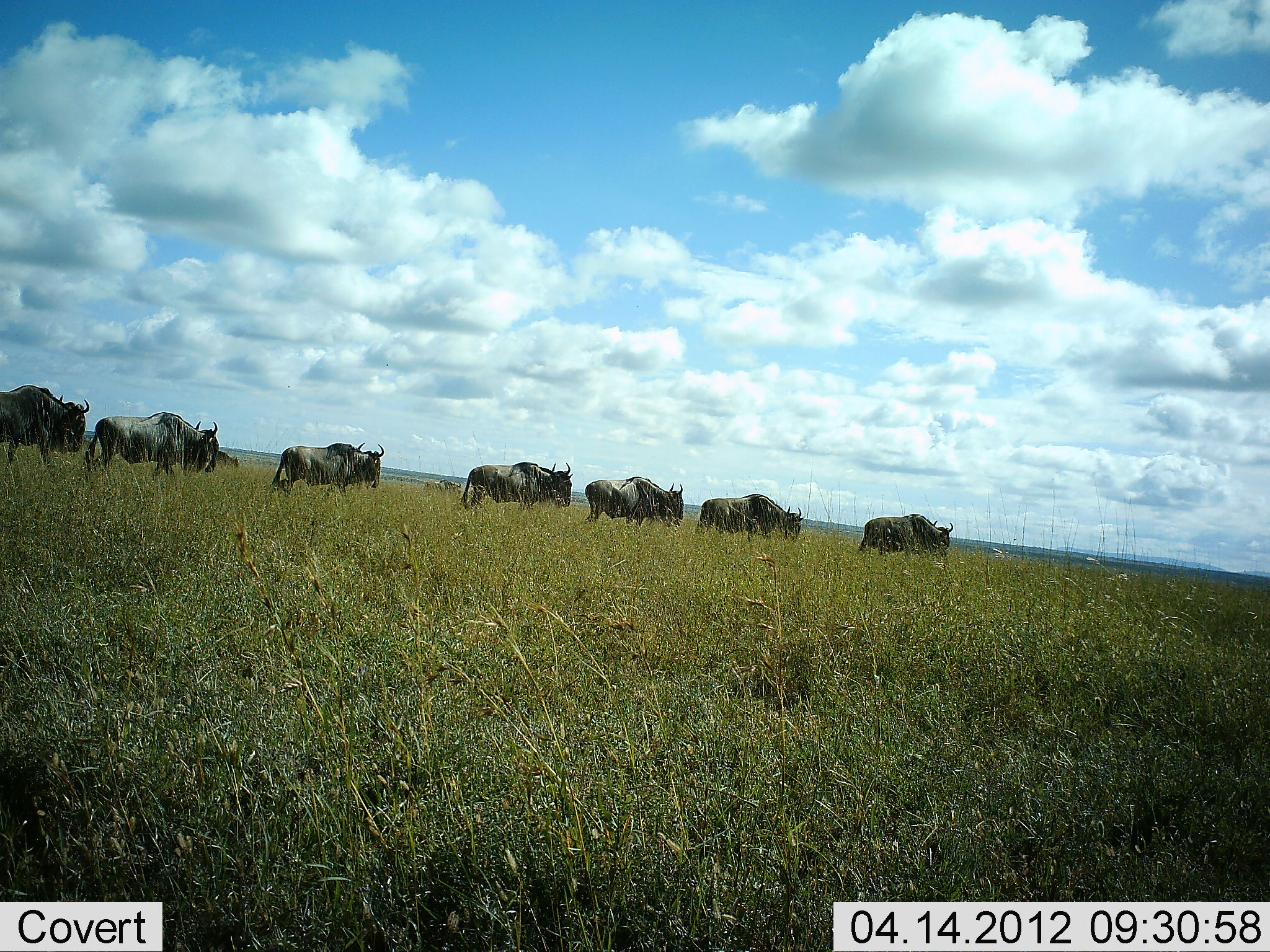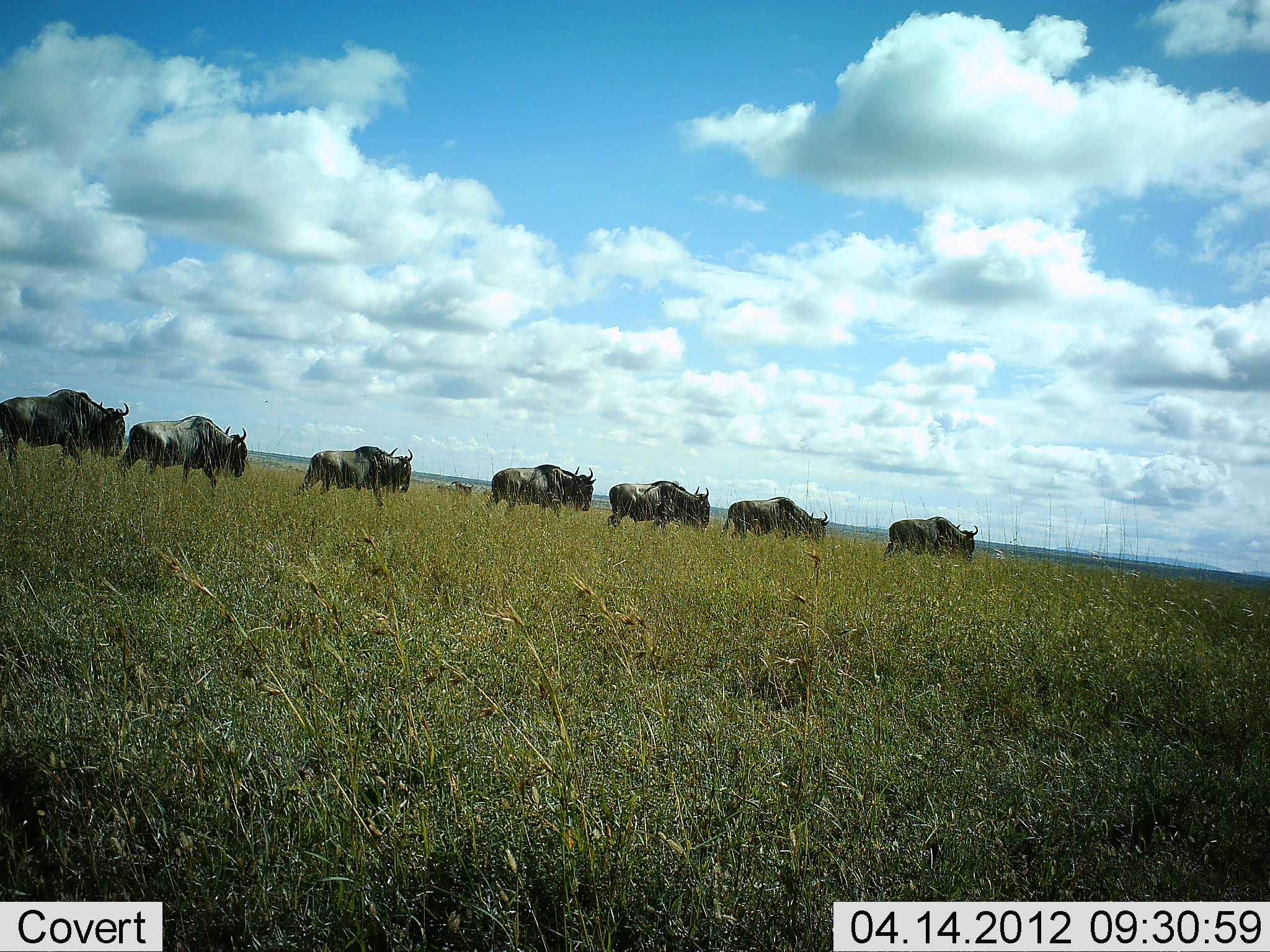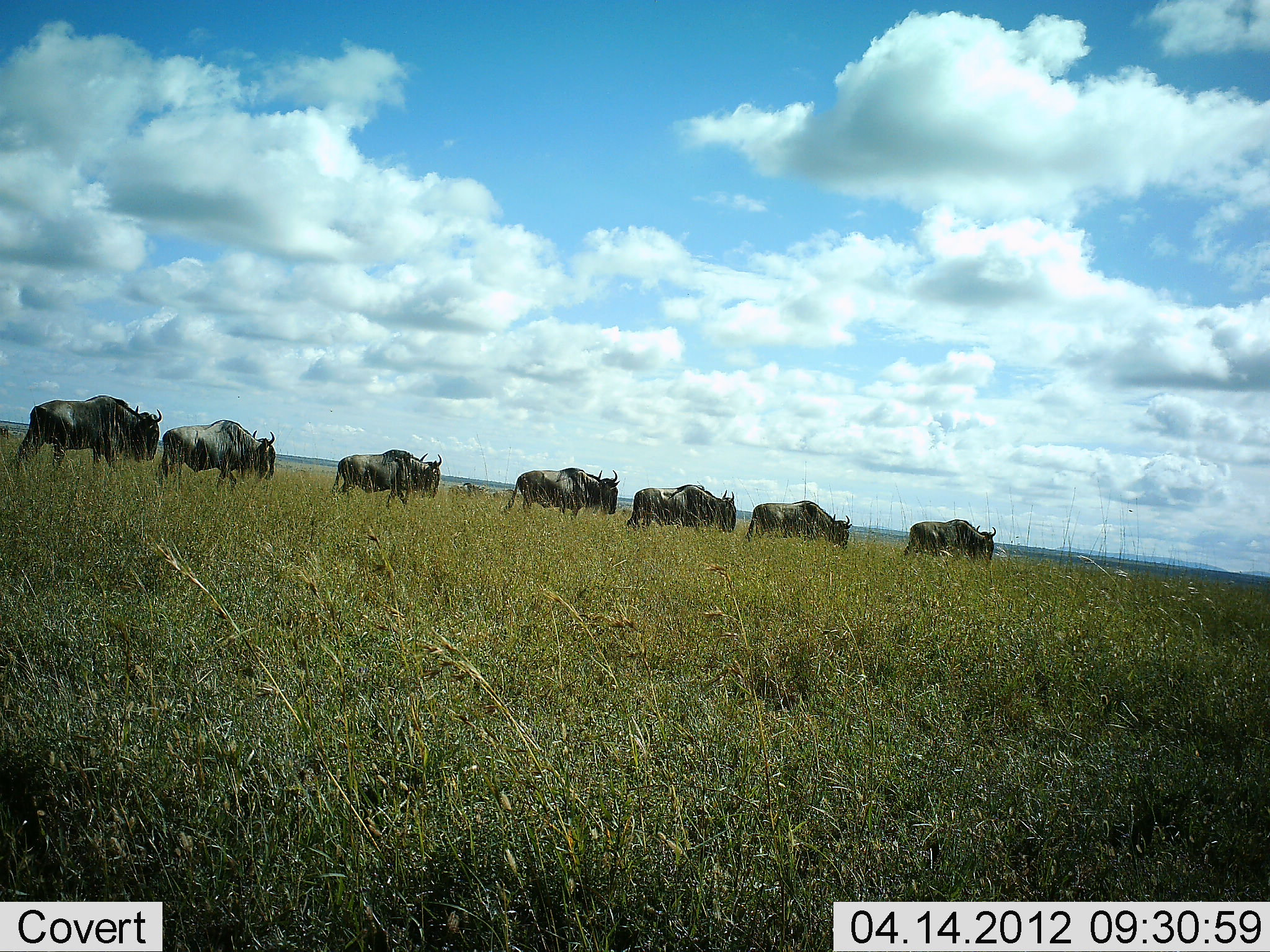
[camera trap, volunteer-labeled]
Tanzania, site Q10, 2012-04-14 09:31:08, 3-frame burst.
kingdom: Animalia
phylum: Chordata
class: Mammalia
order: Artiodactyla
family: Bovidae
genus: Connochaetes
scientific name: Connochaetes taurinus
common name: blue wildebeest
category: wildebeest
Wildebeest (blue wildebeest) (Connochaetes taurinus), count 7. Behavior (volunteer vote fractions): standing 4%, resting 0%, moving 96%, interacting 0%. Young present (vote fraction): 0%. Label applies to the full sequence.